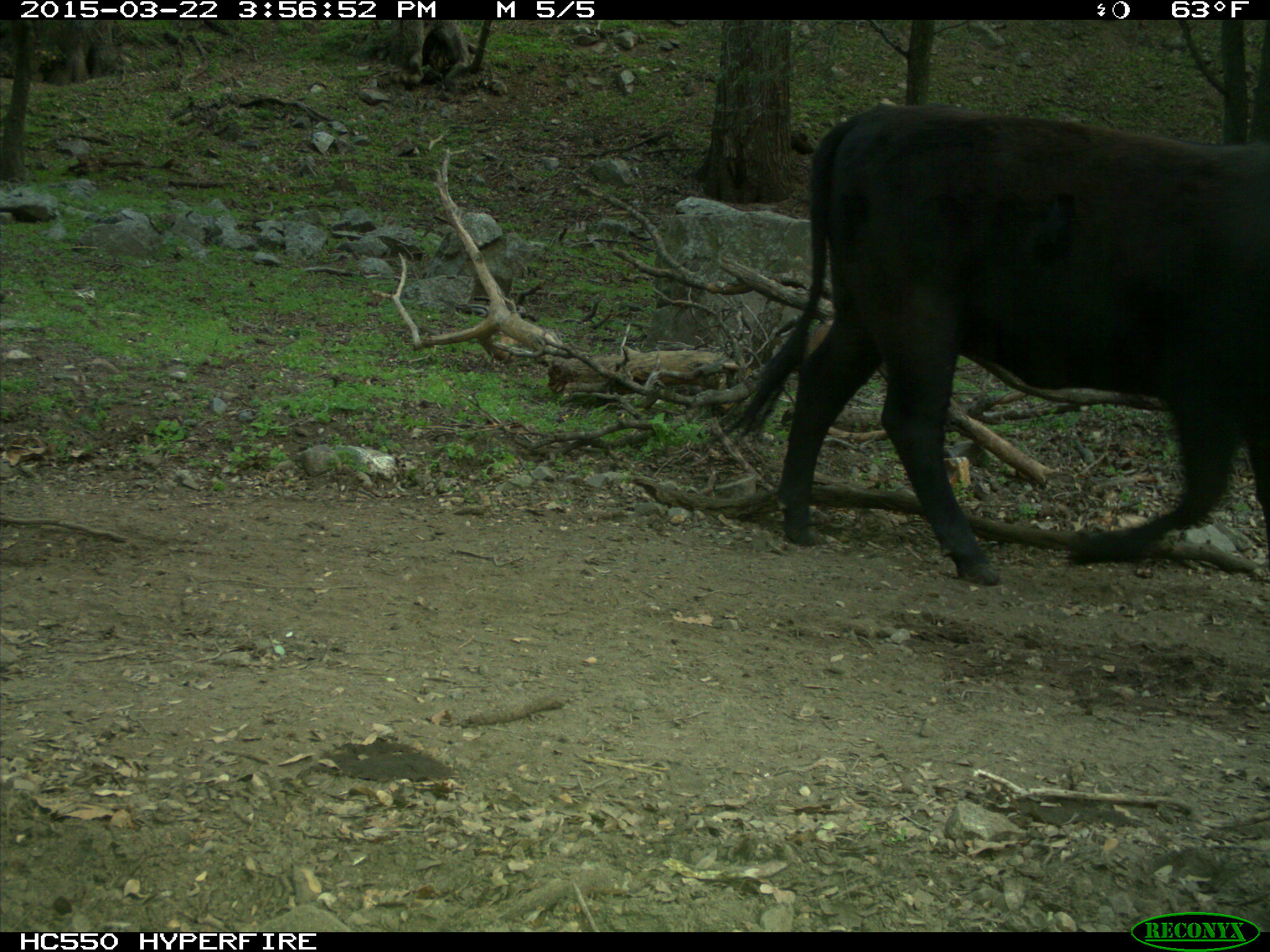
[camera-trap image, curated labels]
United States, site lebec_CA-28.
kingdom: Animalia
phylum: Chordata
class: Mammalia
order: Artiodactyla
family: Bovidae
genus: Bos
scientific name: Bos taurus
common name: domestic cow